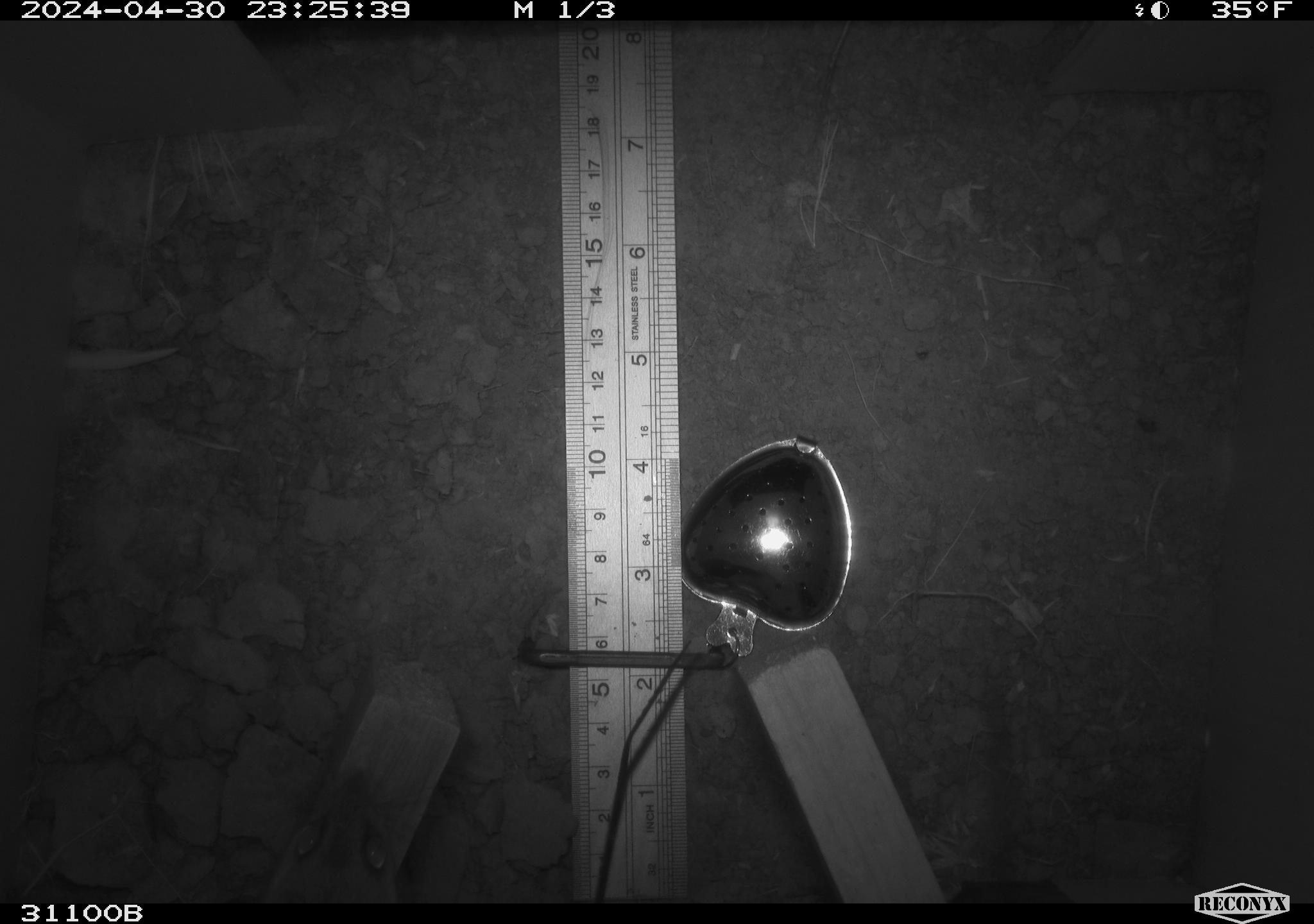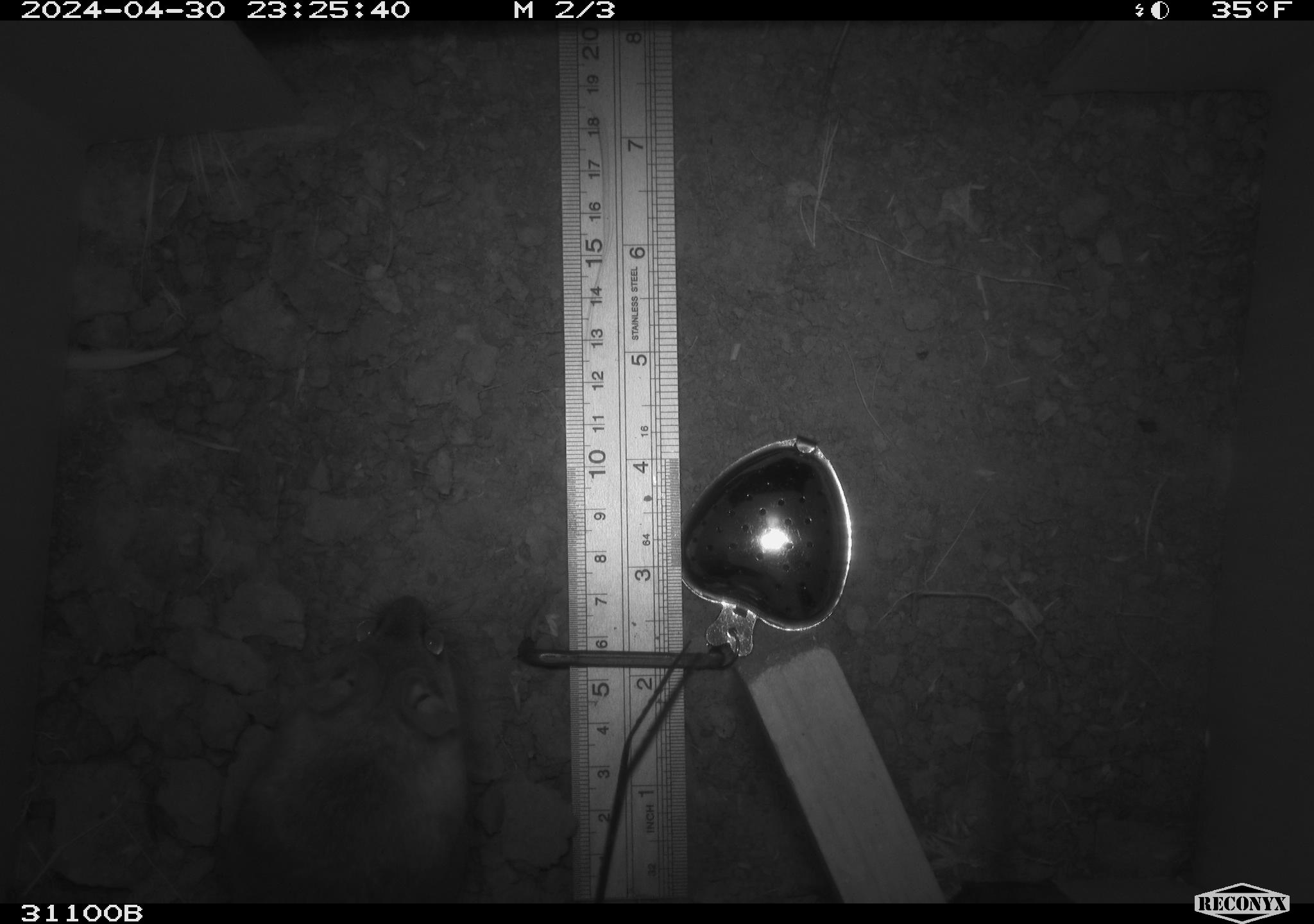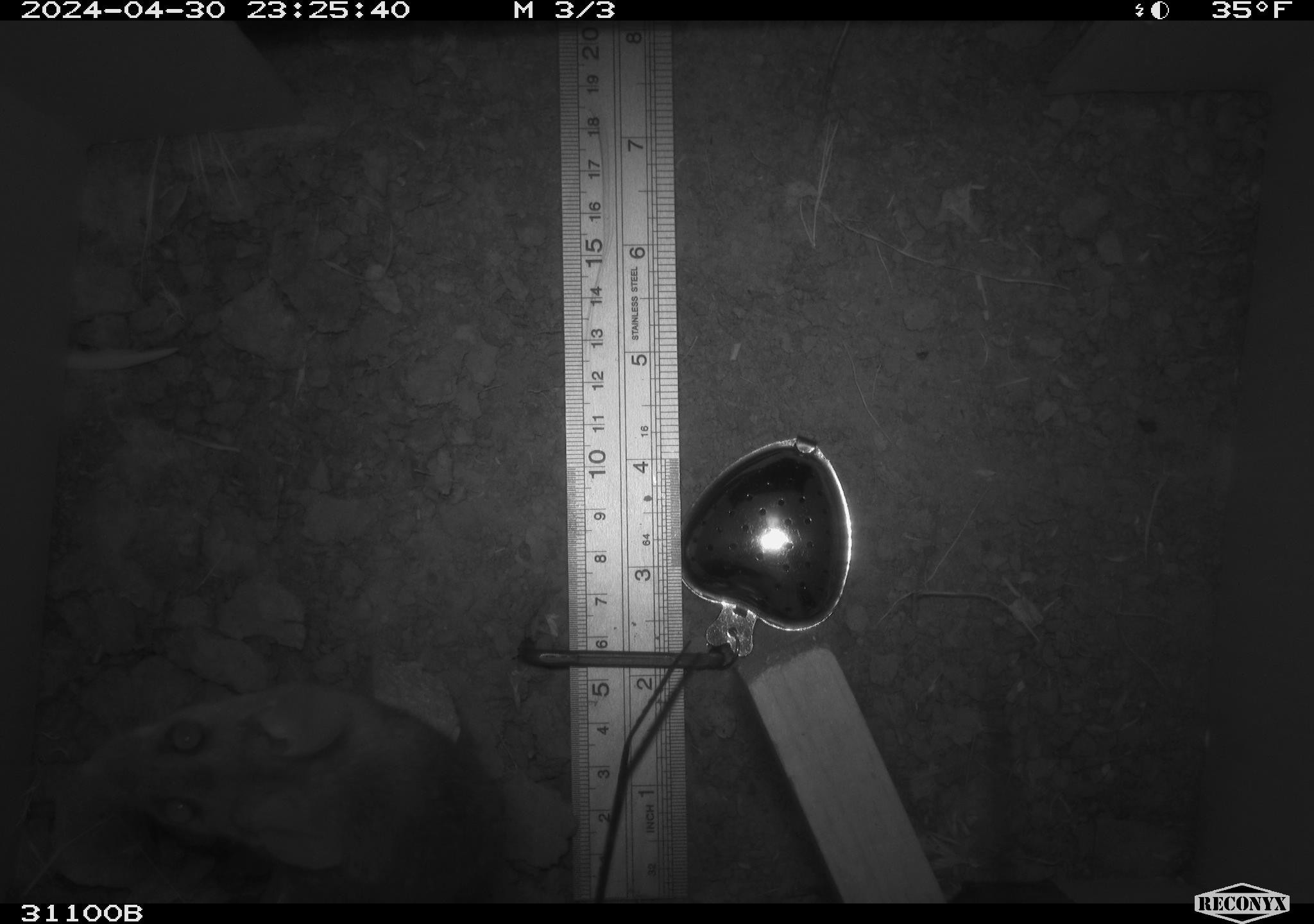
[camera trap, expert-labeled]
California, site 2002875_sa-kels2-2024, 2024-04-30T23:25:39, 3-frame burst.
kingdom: Animalia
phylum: Arthropoda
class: Insecta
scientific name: Insecta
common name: insect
Insect (Insecta).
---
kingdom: Animalia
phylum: Chordata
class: Mammalia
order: Rodentia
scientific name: Rodentia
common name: rodent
Rodent (Rodentia).